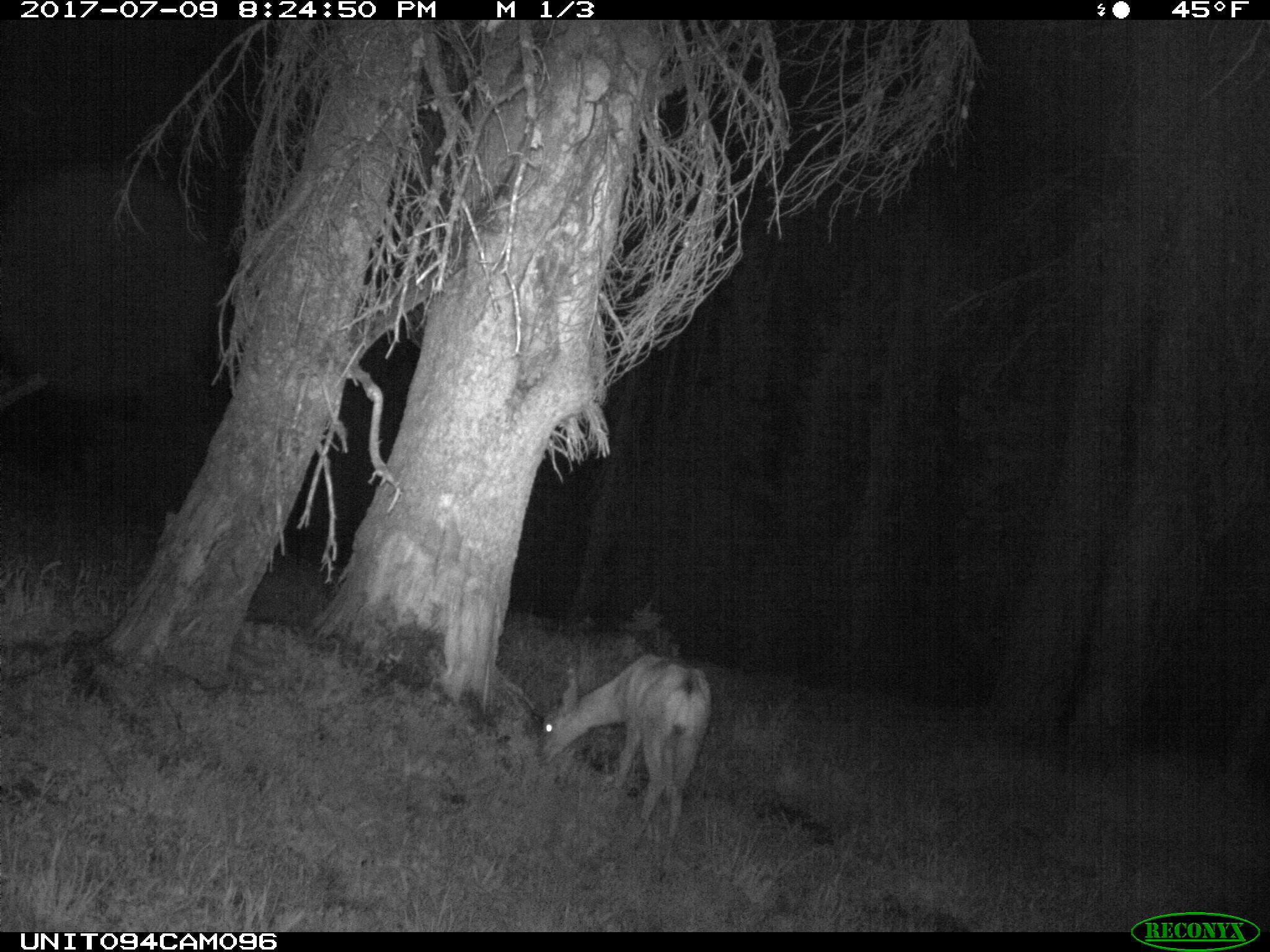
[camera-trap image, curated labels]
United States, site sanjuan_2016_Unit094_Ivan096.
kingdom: Animalia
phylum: Chordata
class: Mammalia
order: Artiodactyla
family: Cervidae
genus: Odocoileus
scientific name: Odocoileus hemionus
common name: mule deer